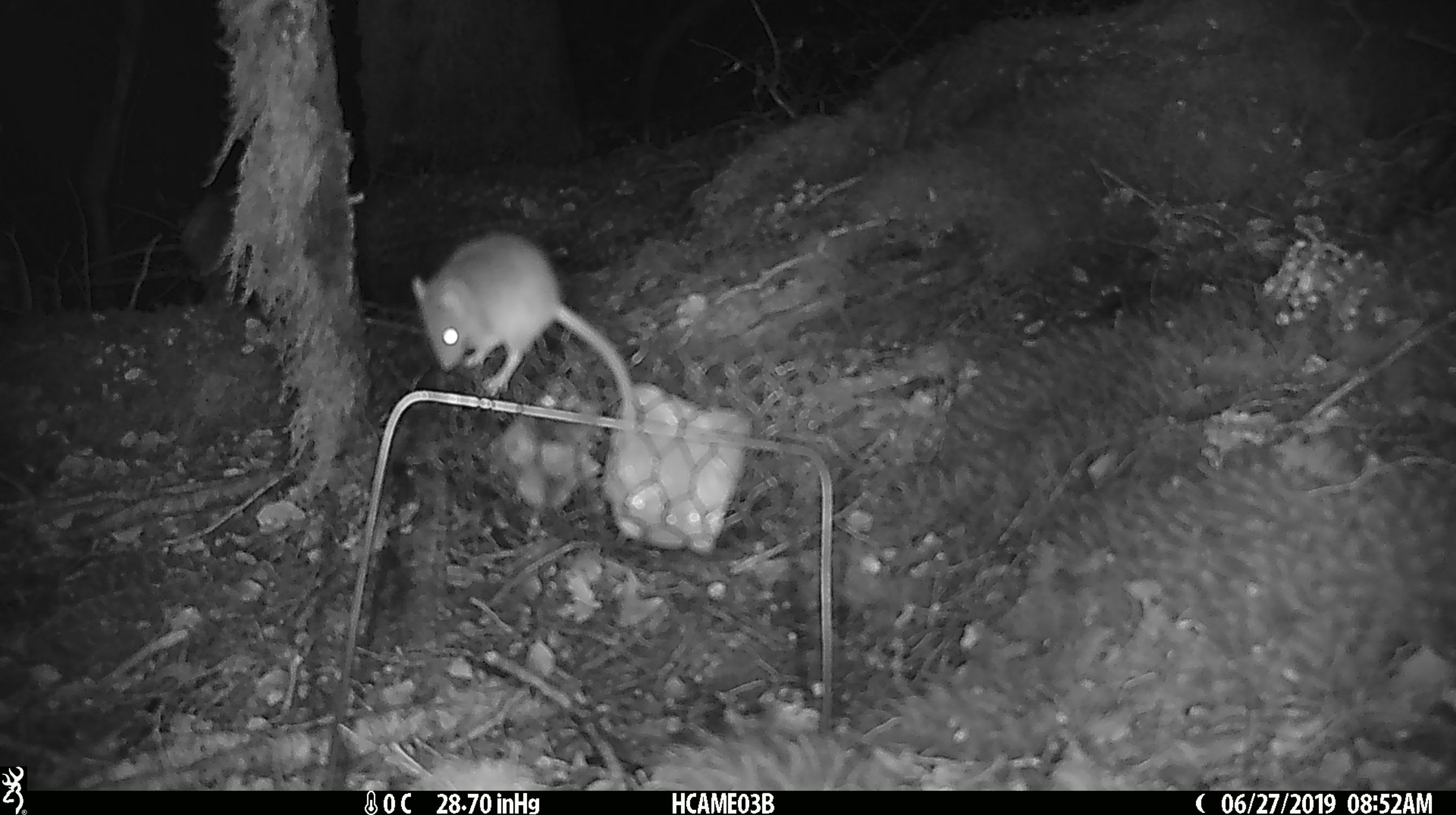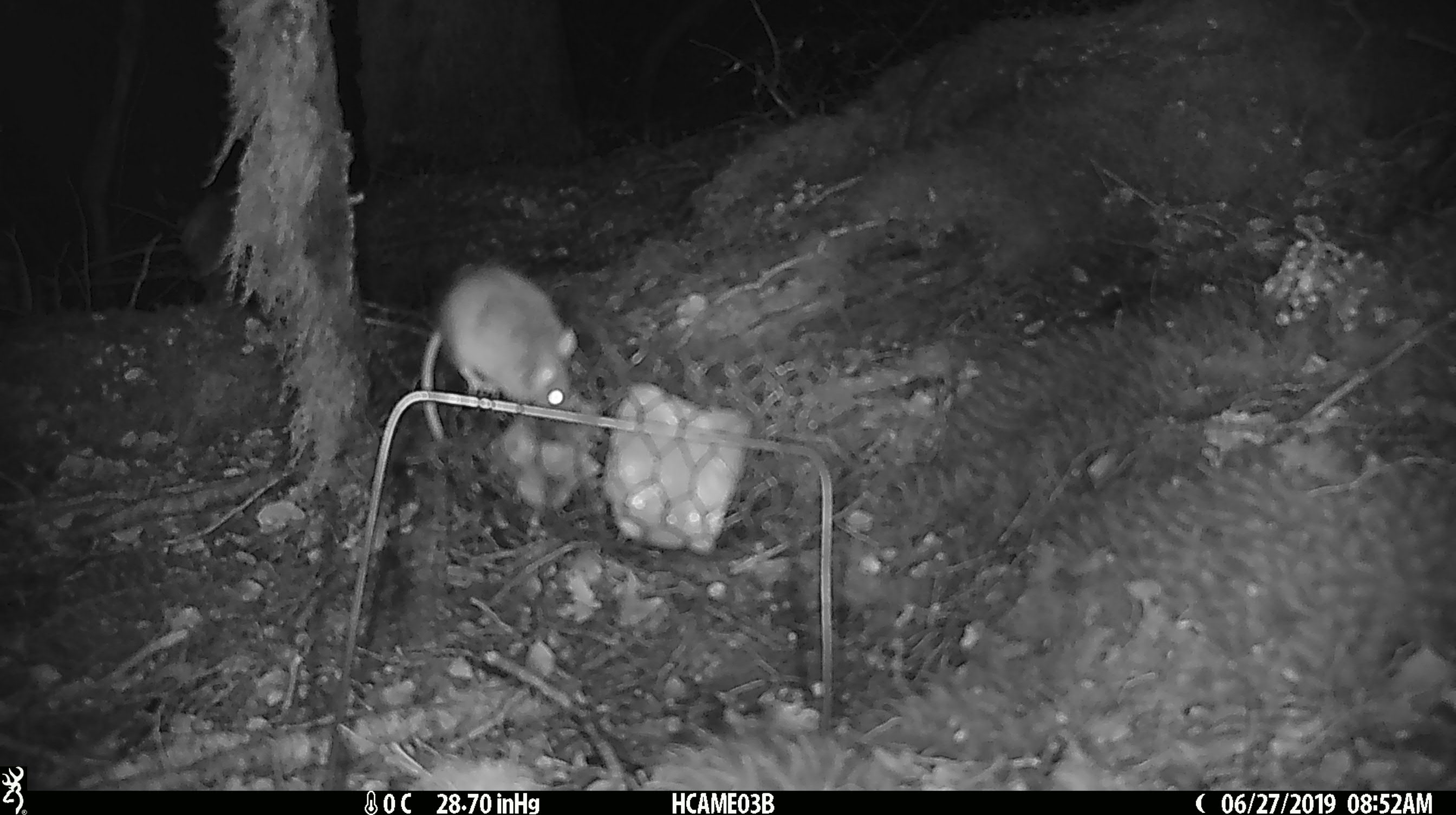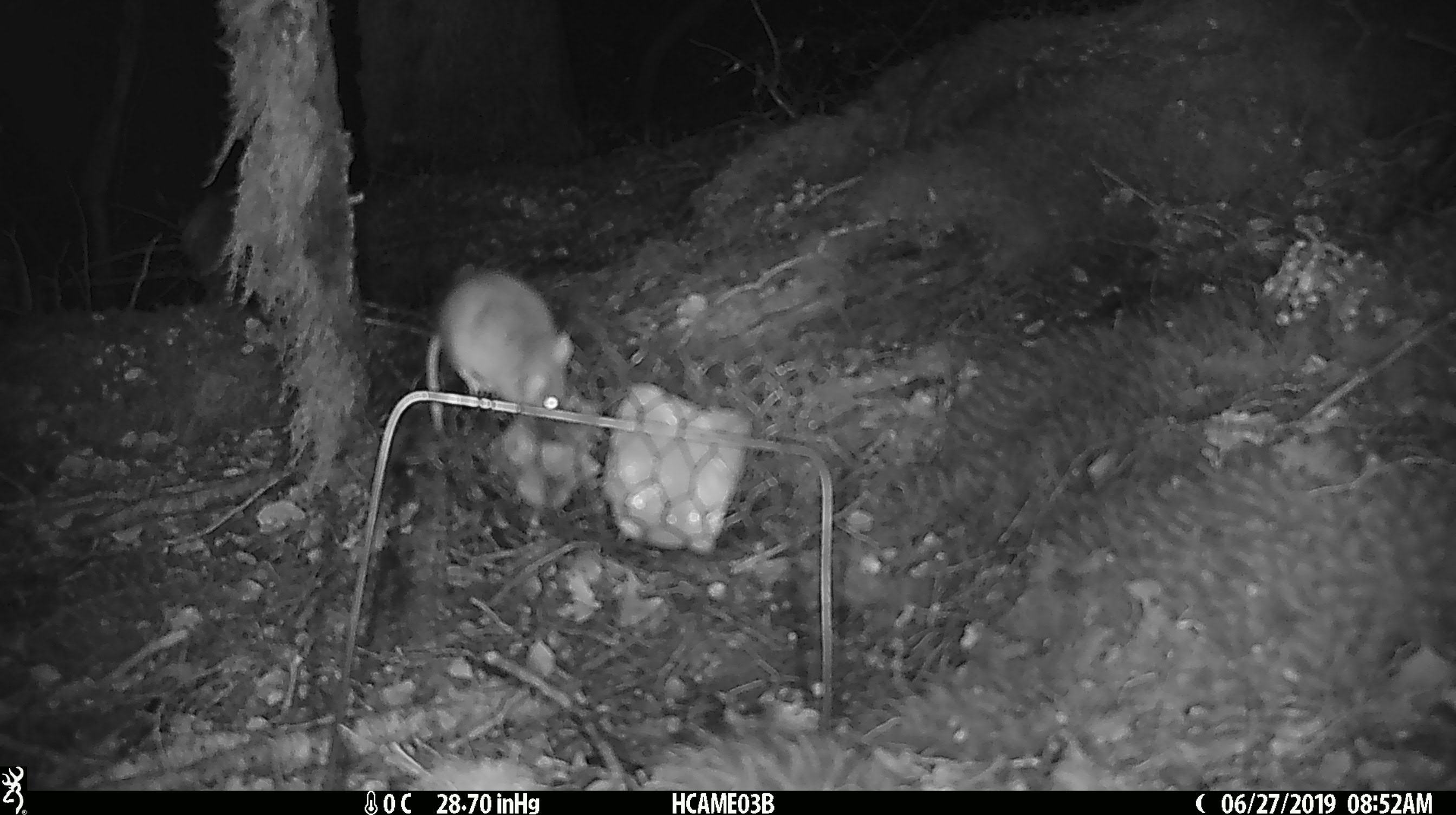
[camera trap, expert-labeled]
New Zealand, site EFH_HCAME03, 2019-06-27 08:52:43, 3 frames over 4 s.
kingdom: Animalia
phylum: Chordata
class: Mammalia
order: Rodentia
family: Muridae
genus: Mus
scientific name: Mus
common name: mouse